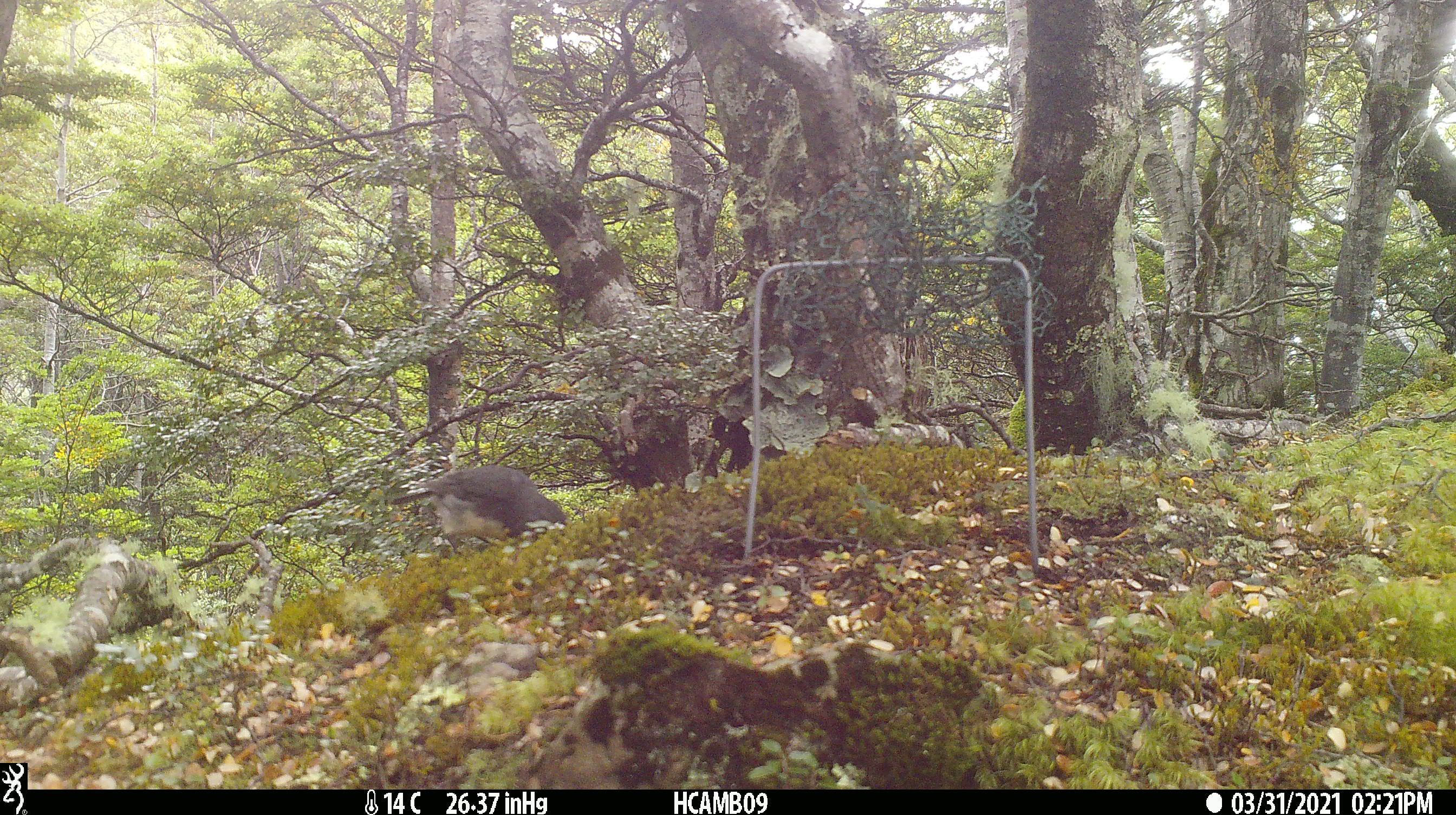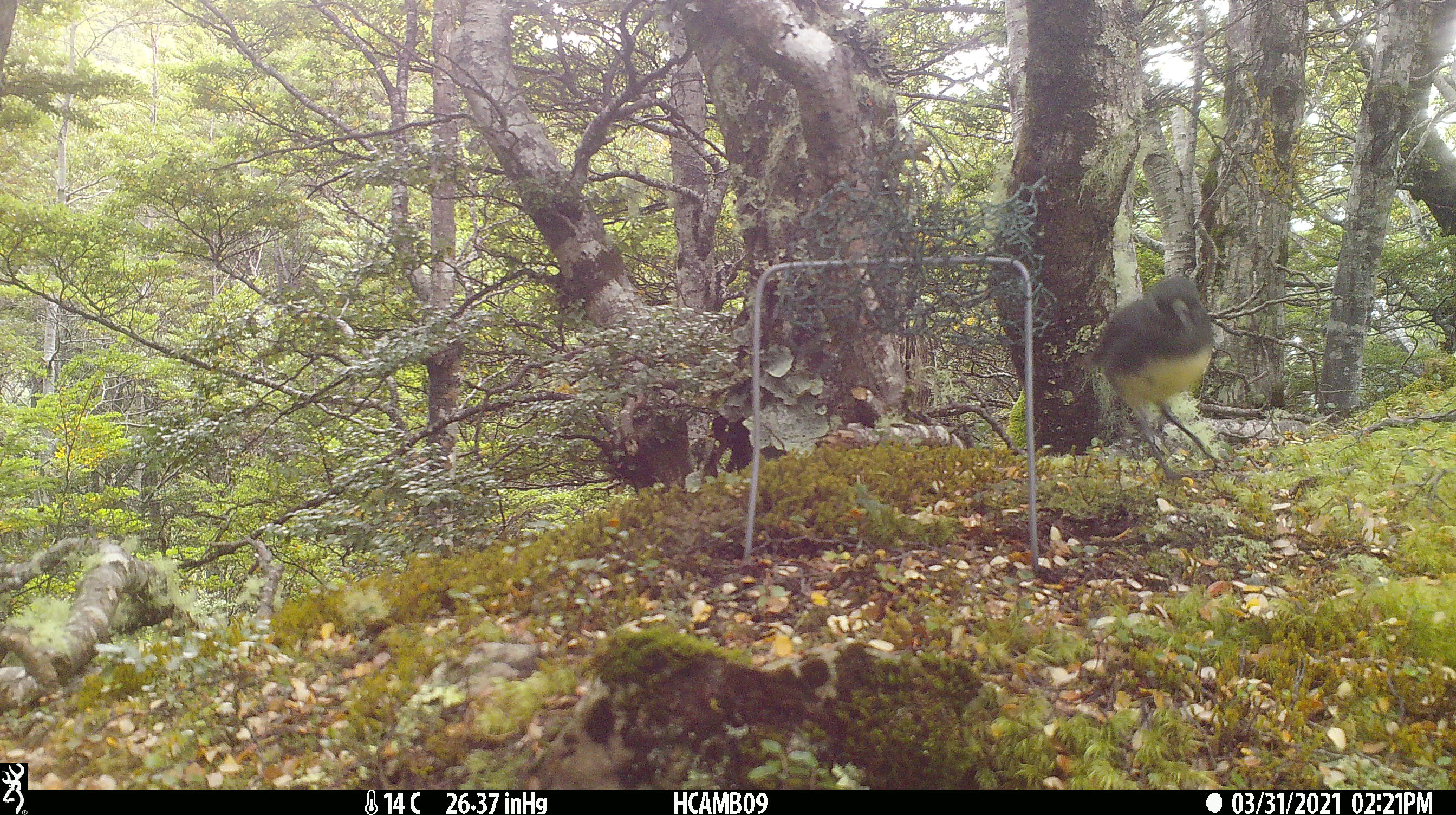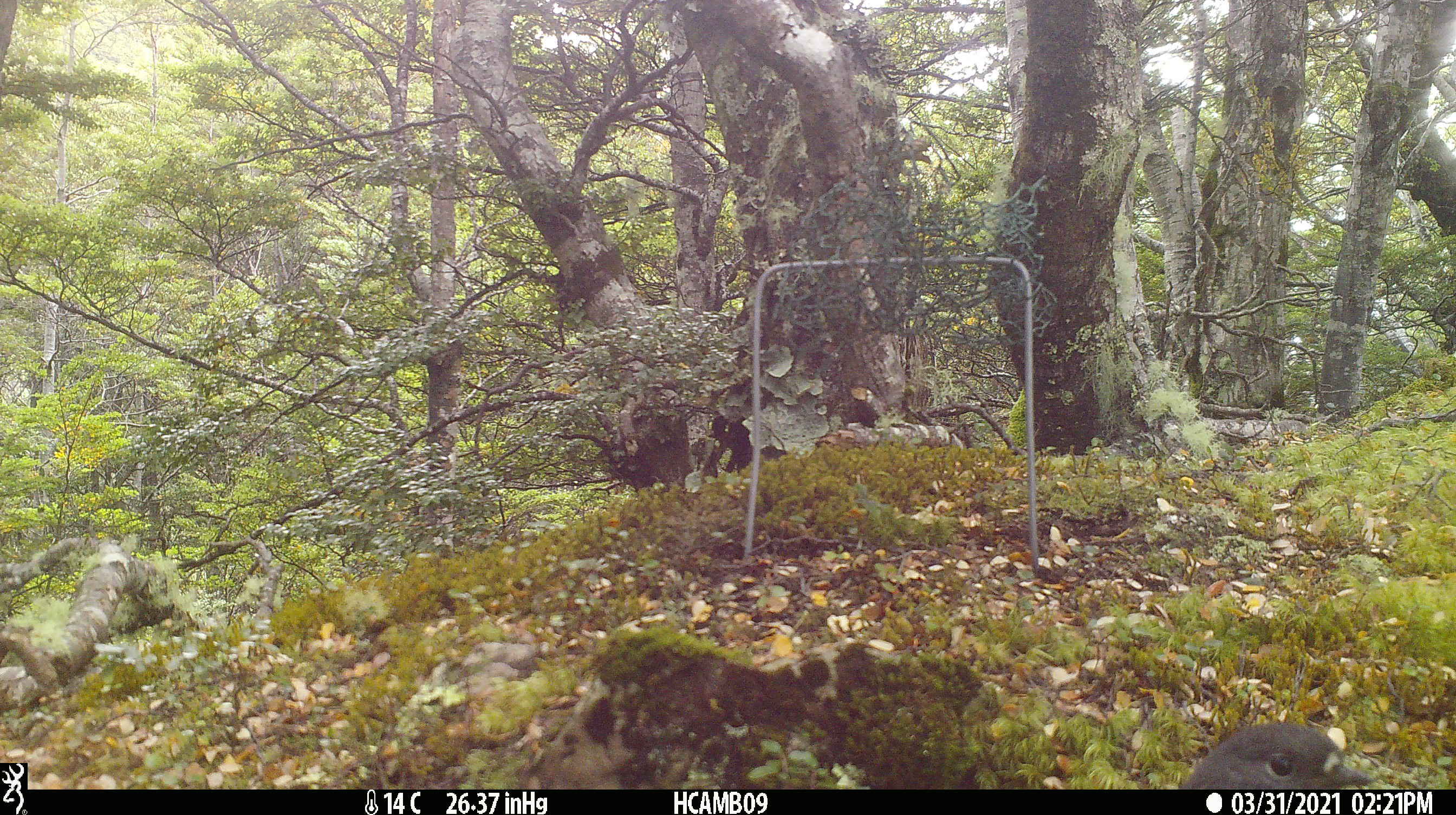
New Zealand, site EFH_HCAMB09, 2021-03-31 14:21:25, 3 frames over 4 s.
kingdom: Animalia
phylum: Chordata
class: Aves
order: Passeriformes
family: Petroicidae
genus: Petroica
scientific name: Petroica australis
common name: new zealand robin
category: robin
Robin (new zealand robin) (Petroica australis).